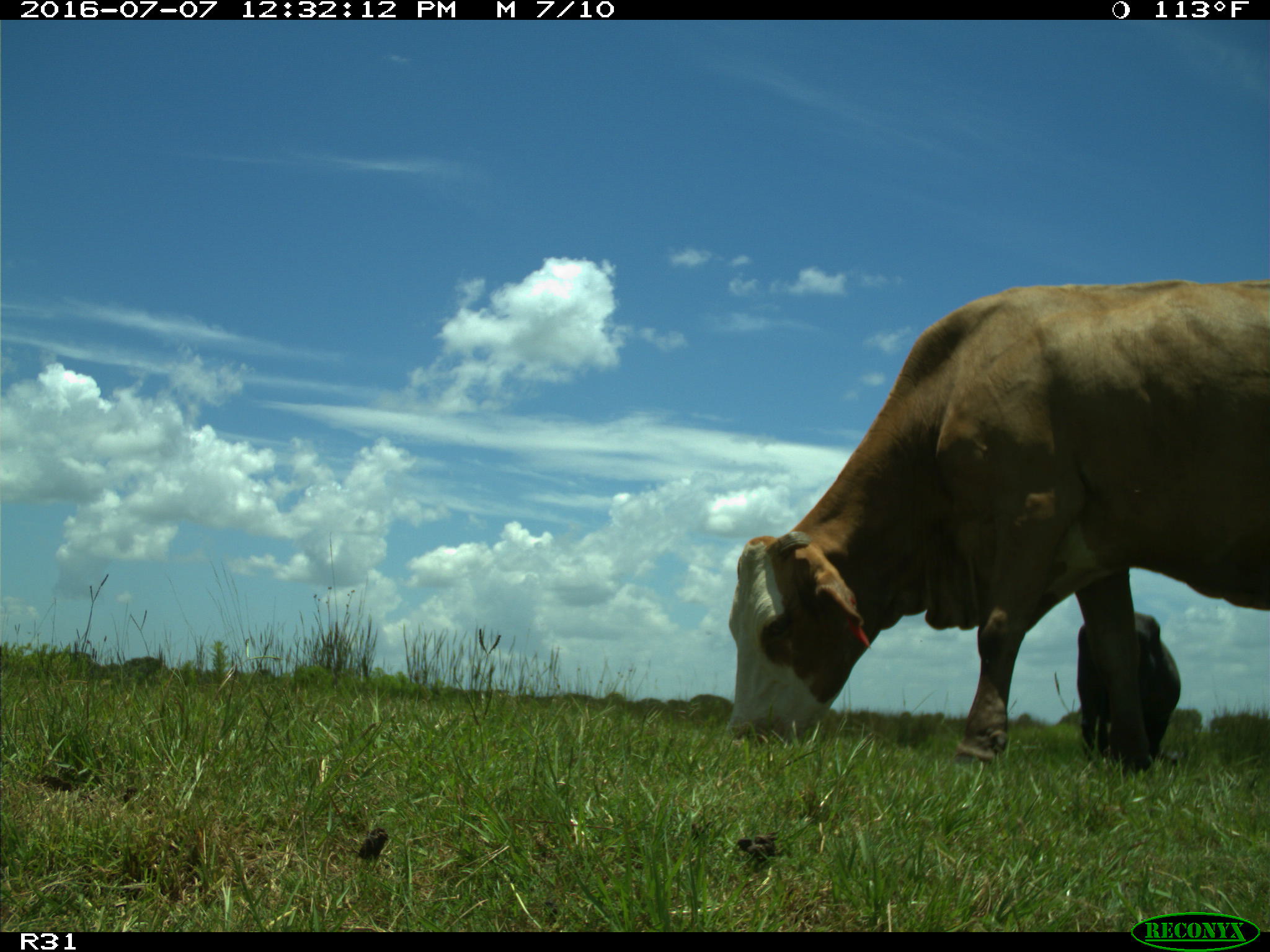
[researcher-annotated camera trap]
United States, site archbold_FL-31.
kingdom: Animalia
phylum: Chordata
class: Mammalia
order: Artiodactyla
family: Bovidae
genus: Bos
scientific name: Bos taurus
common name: domestic cow